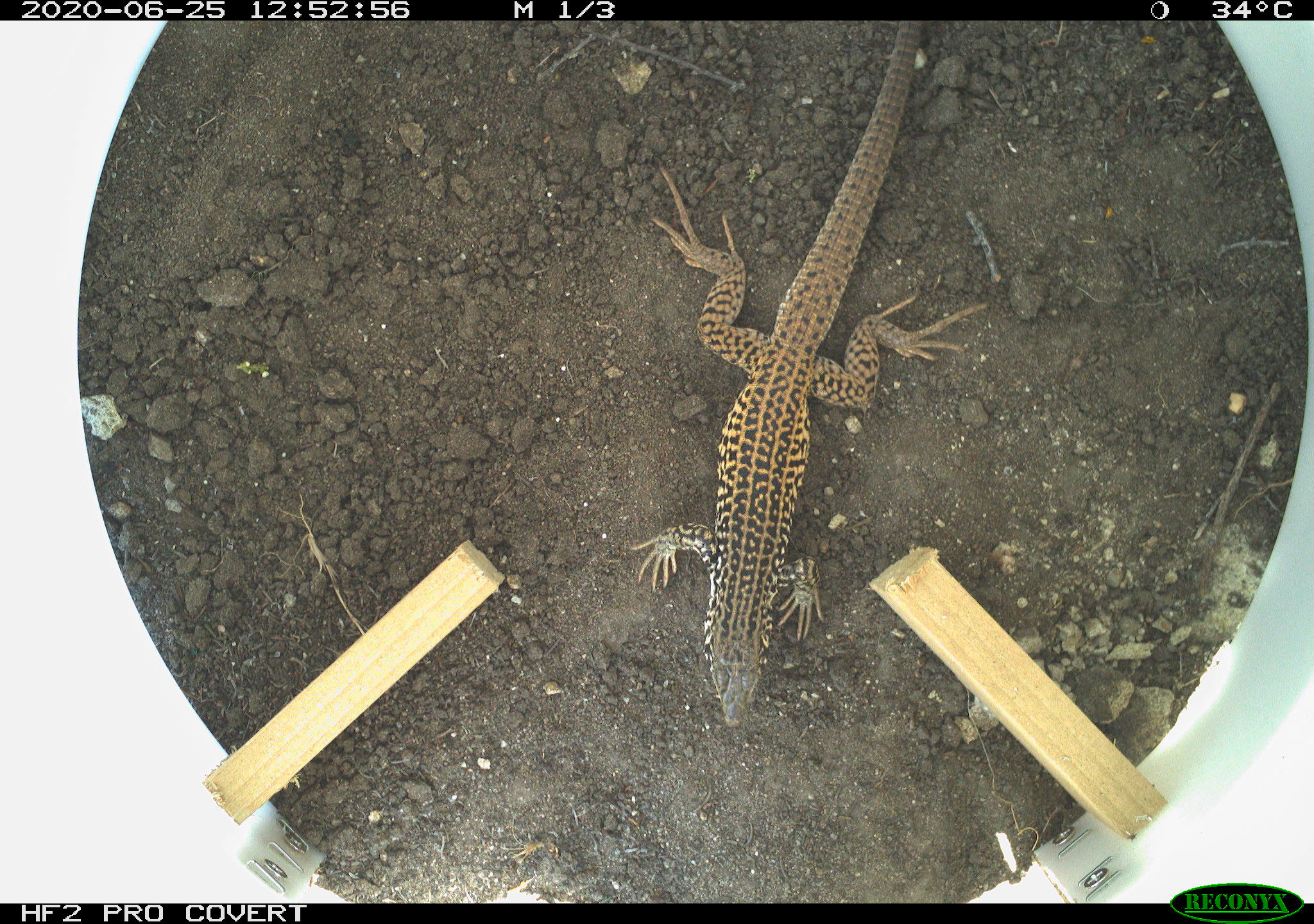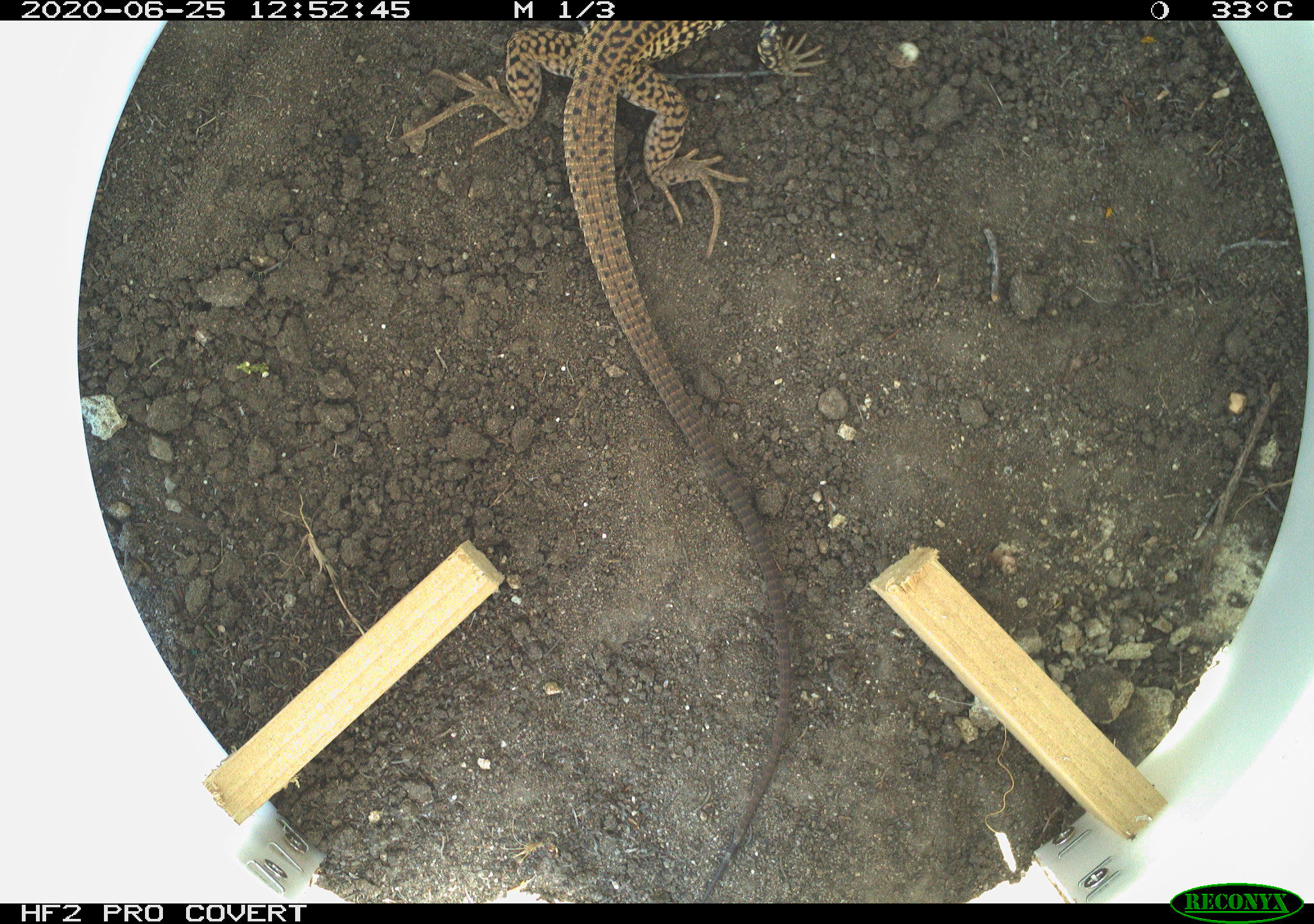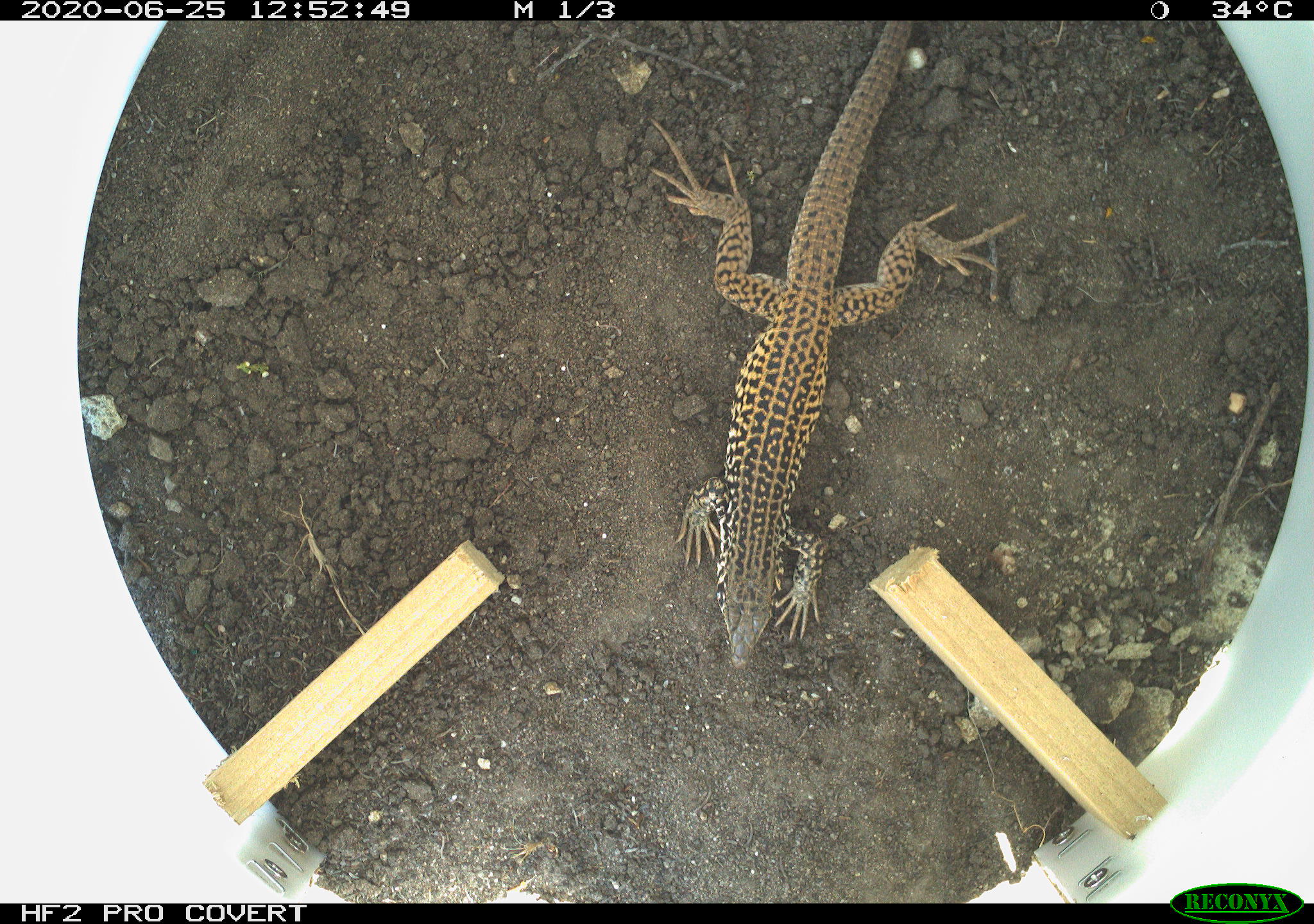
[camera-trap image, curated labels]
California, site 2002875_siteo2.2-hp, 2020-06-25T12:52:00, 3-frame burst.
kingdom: Animalia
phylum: Chordata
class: Reptilia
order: Squamata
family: Teiidae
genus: Aspidoscelis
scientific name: Aspidoscelis tigris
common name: western whiptail